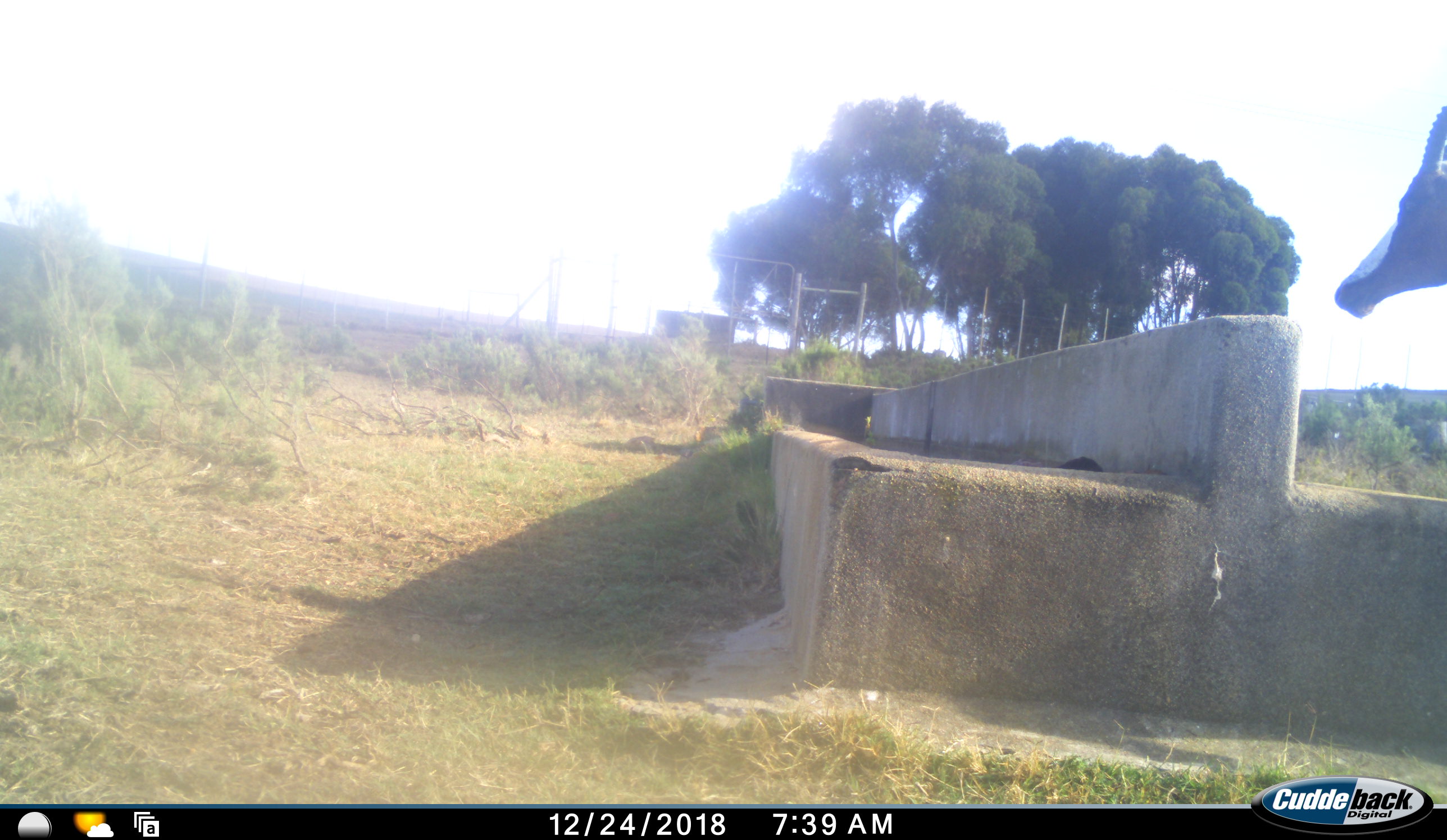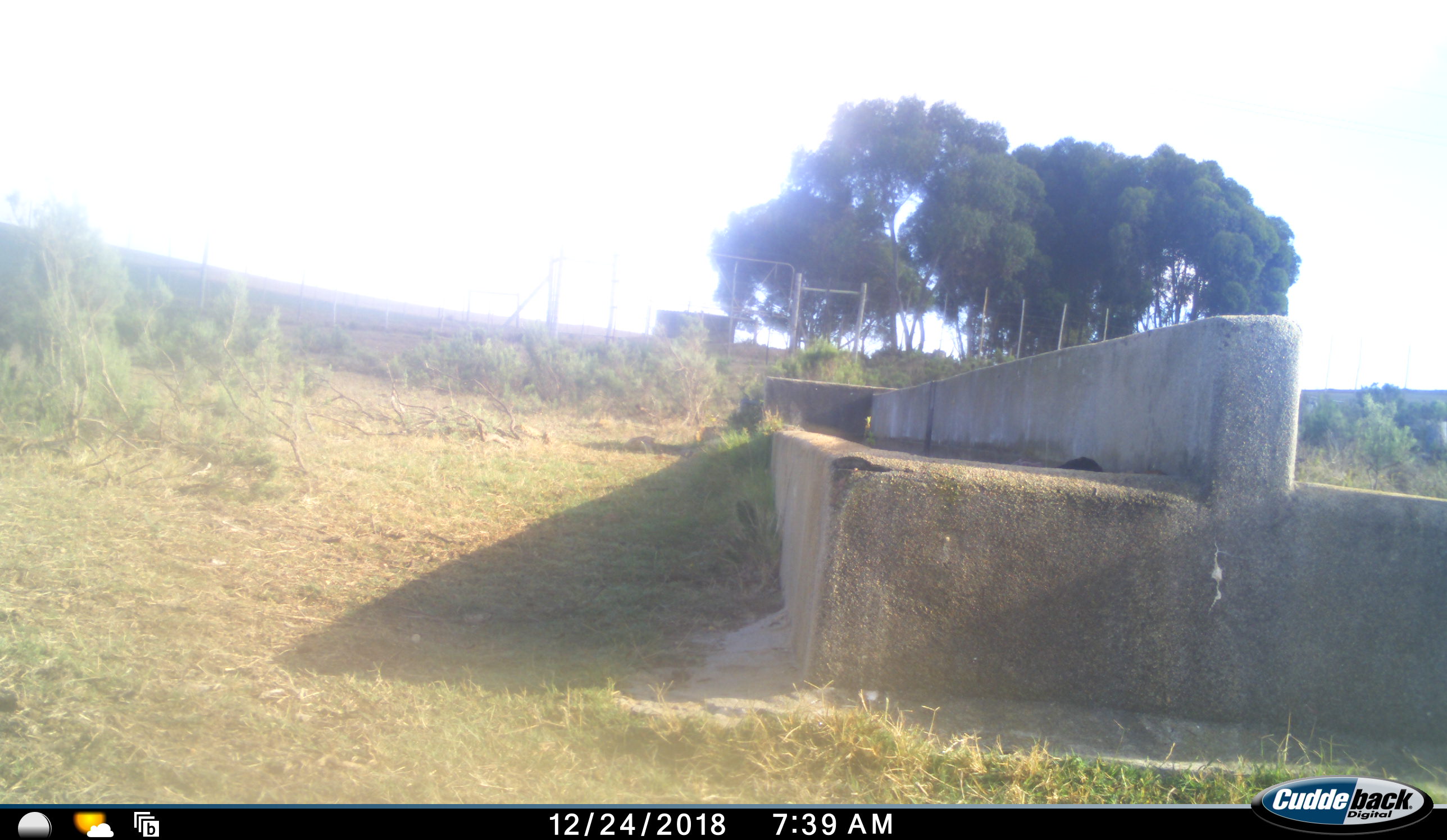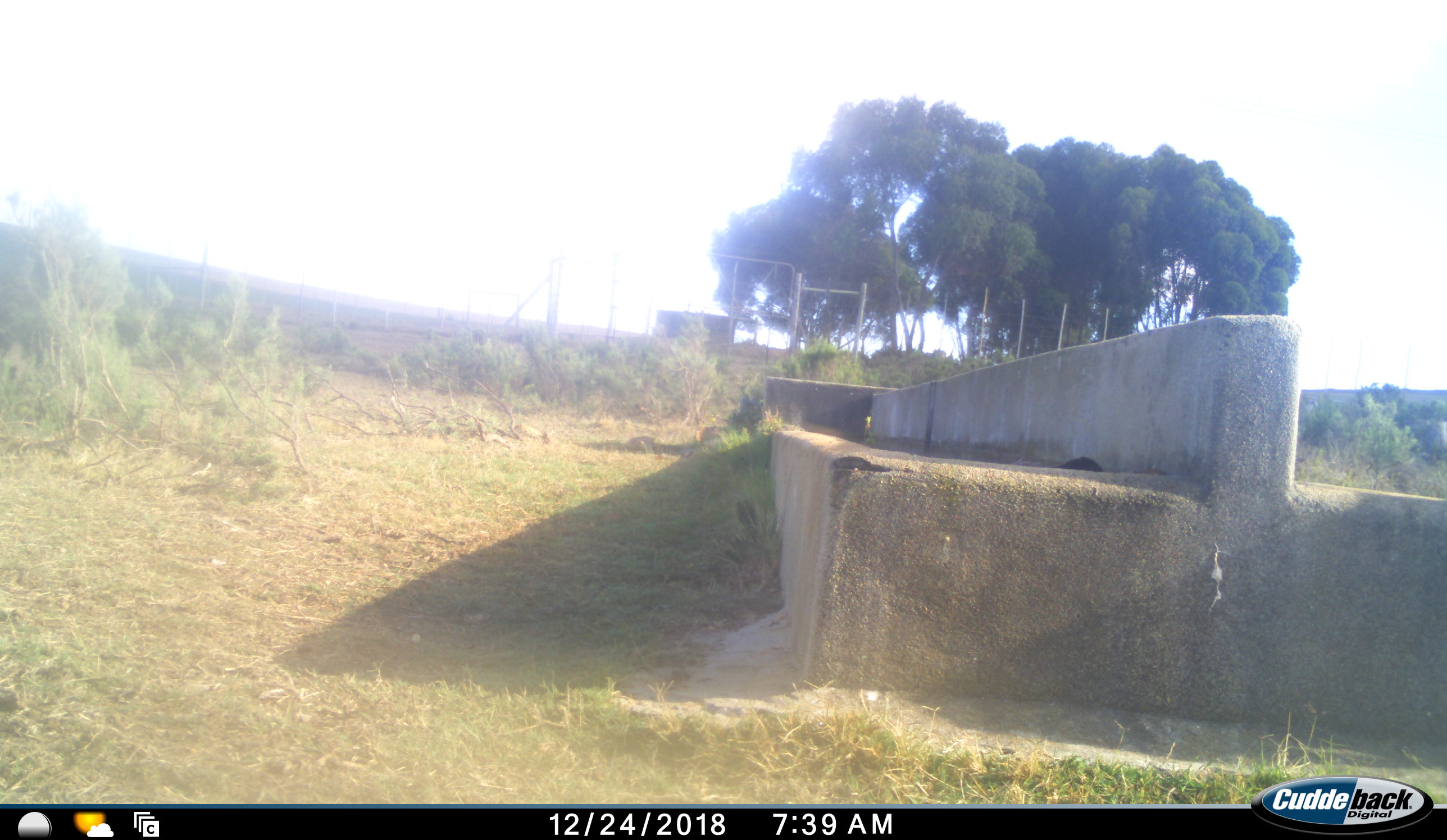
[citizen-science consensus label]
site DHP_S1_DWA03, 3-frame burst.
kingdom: Animalia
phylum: Chordata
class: Mammalia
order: Artiodactyla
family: Bovidae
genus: Damaliscus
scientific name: Damaliscus pygargus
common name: bontebok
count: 1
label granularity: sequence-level